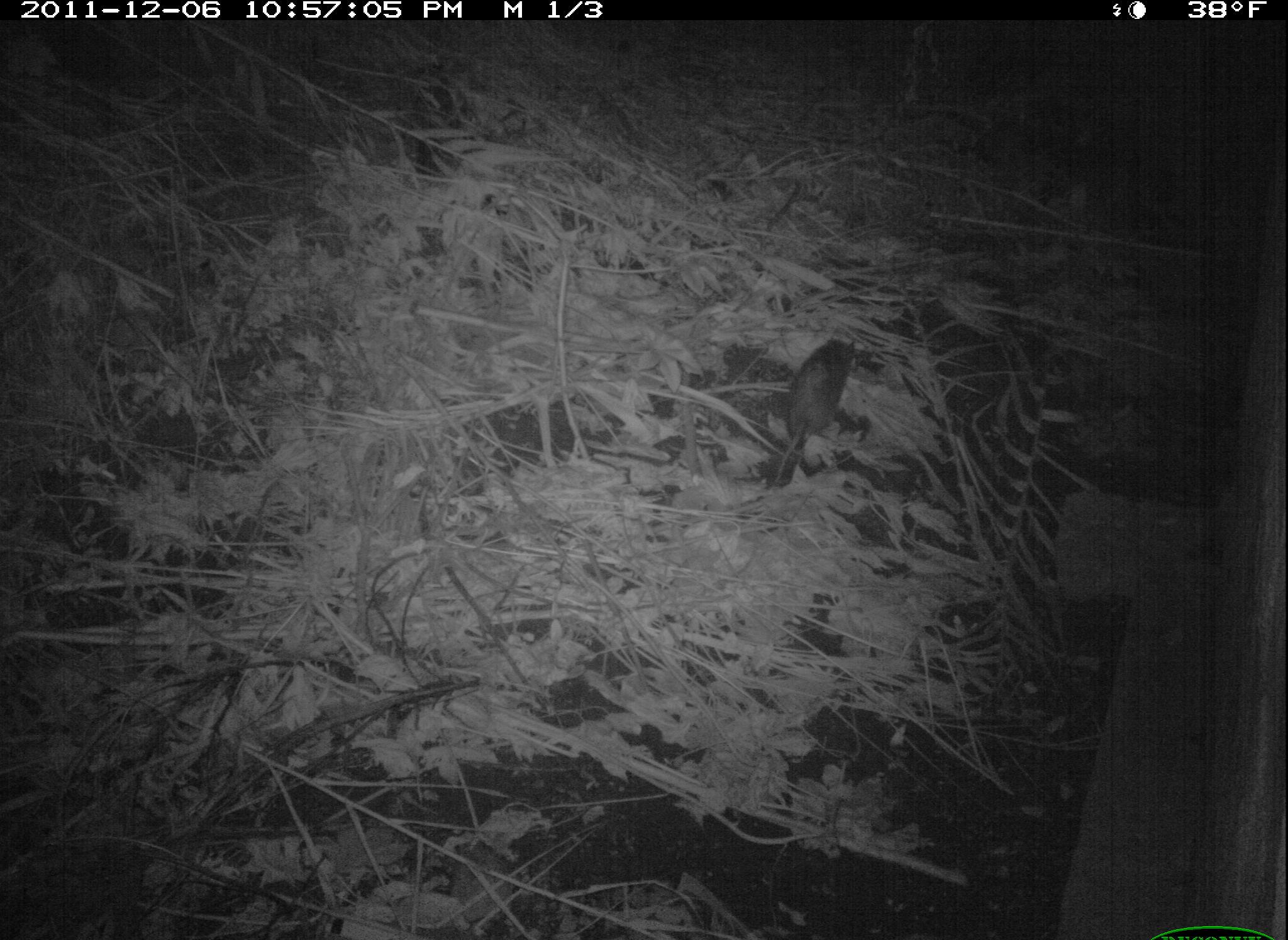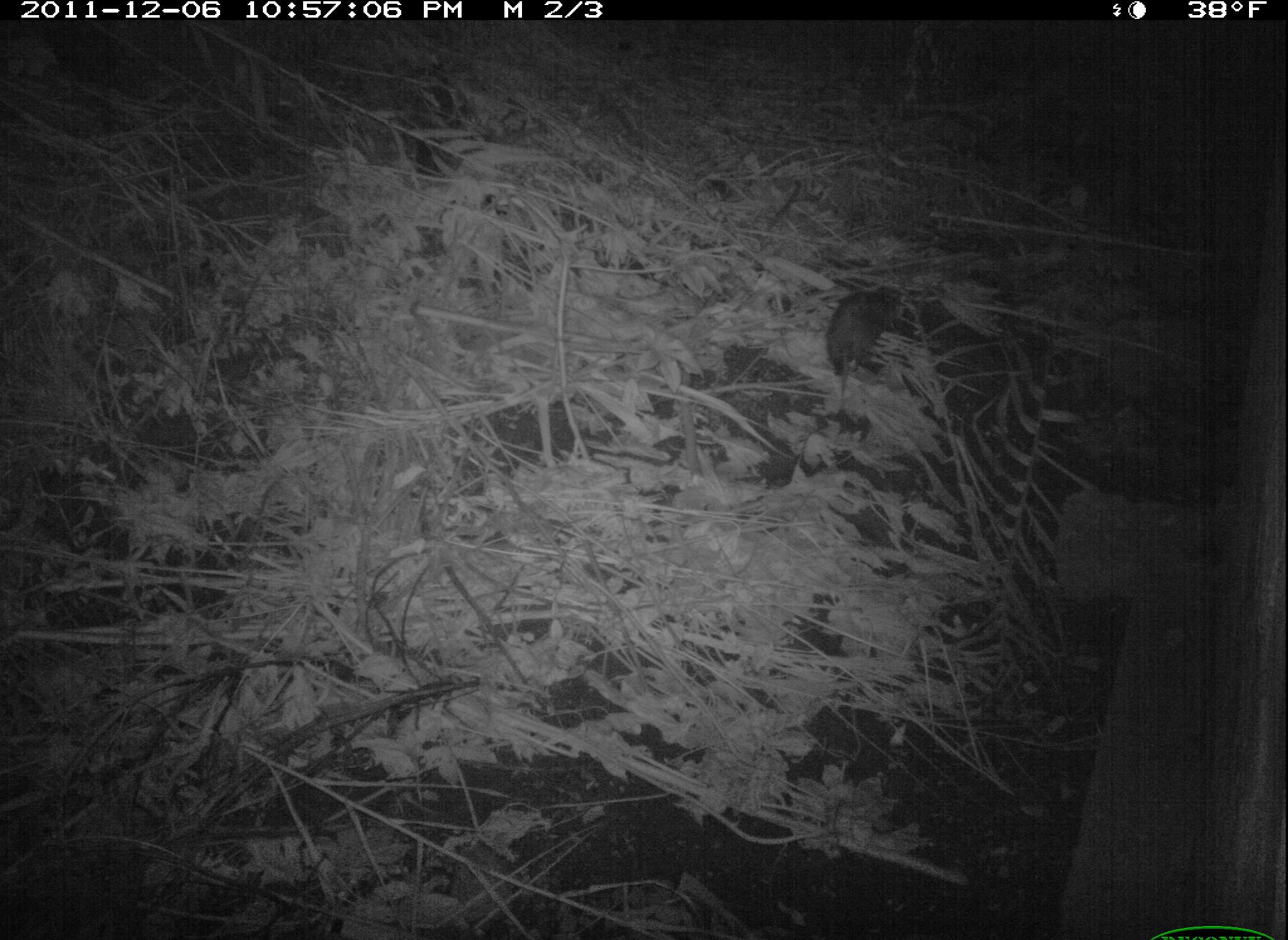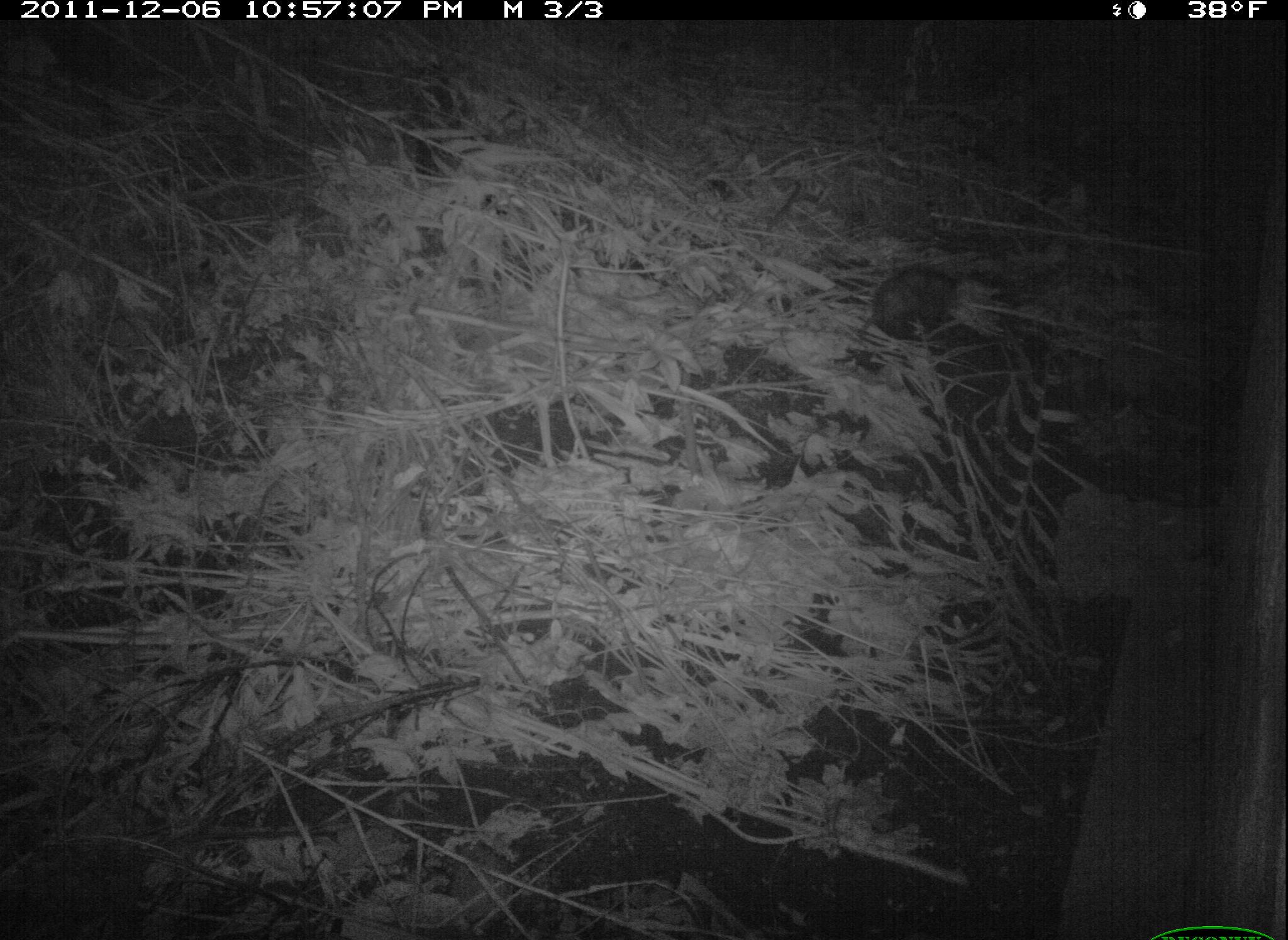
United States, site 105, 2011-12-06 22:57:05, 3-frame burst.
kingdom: Animalia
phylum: Chordata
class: Mammalia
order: Didelphimorphia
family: Didelphidae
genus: Didelphis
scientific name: Didelphis virginiana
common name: virginia opossum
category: opossum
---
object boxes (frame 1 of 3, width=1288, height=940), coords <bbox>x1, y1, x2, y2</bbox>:
opossum: <bbox>773, 329, 863, 504</bbox>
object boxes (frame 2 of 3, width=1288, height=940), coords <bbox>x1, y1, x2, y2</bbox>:
opossum: <bbox>823, 279, 914, 416</bbox>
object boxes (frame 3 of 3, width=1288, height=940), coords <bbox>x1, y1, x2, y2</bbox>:
opossum: <bbox>839, 253, 976, 353</bbox>